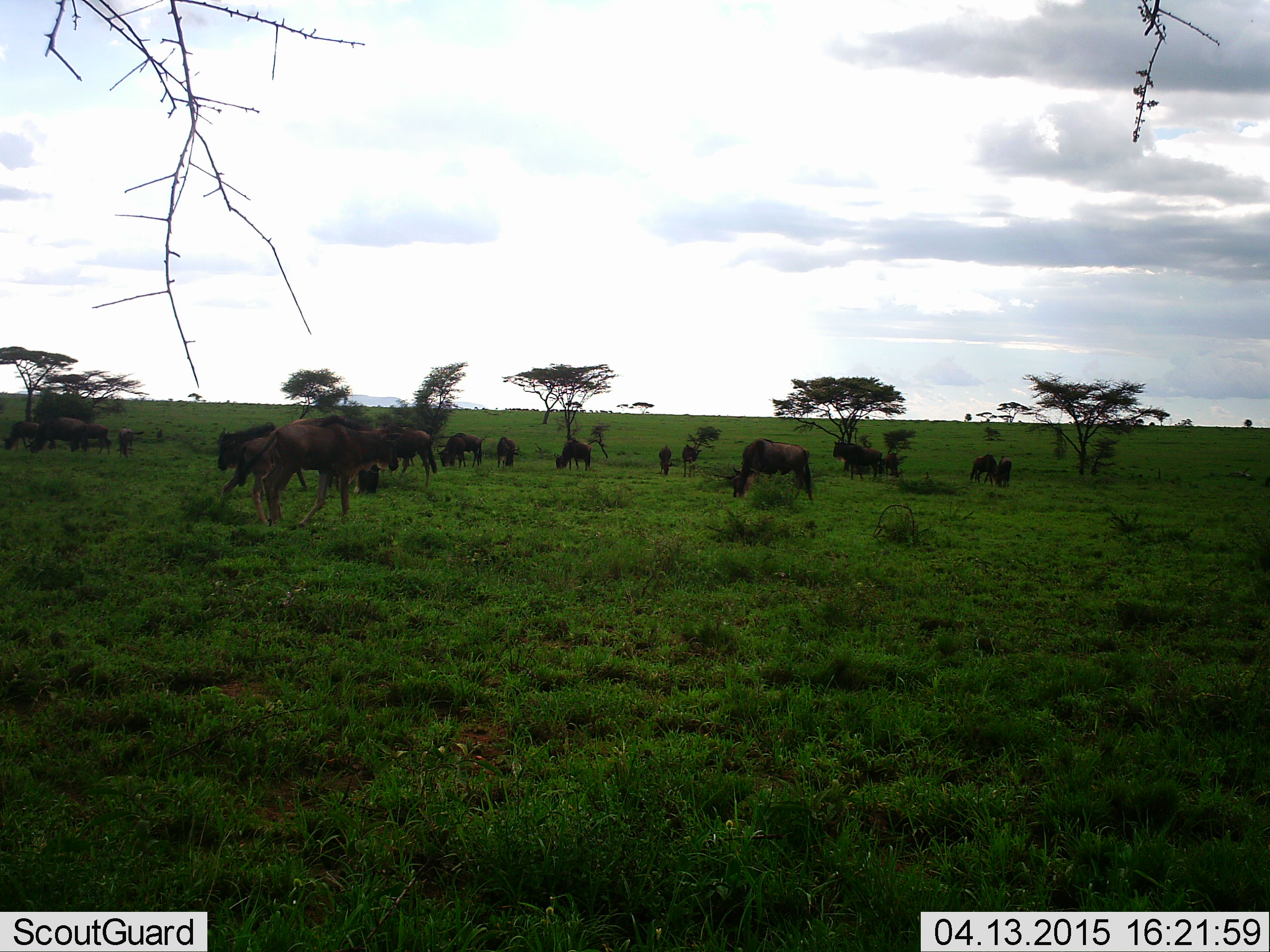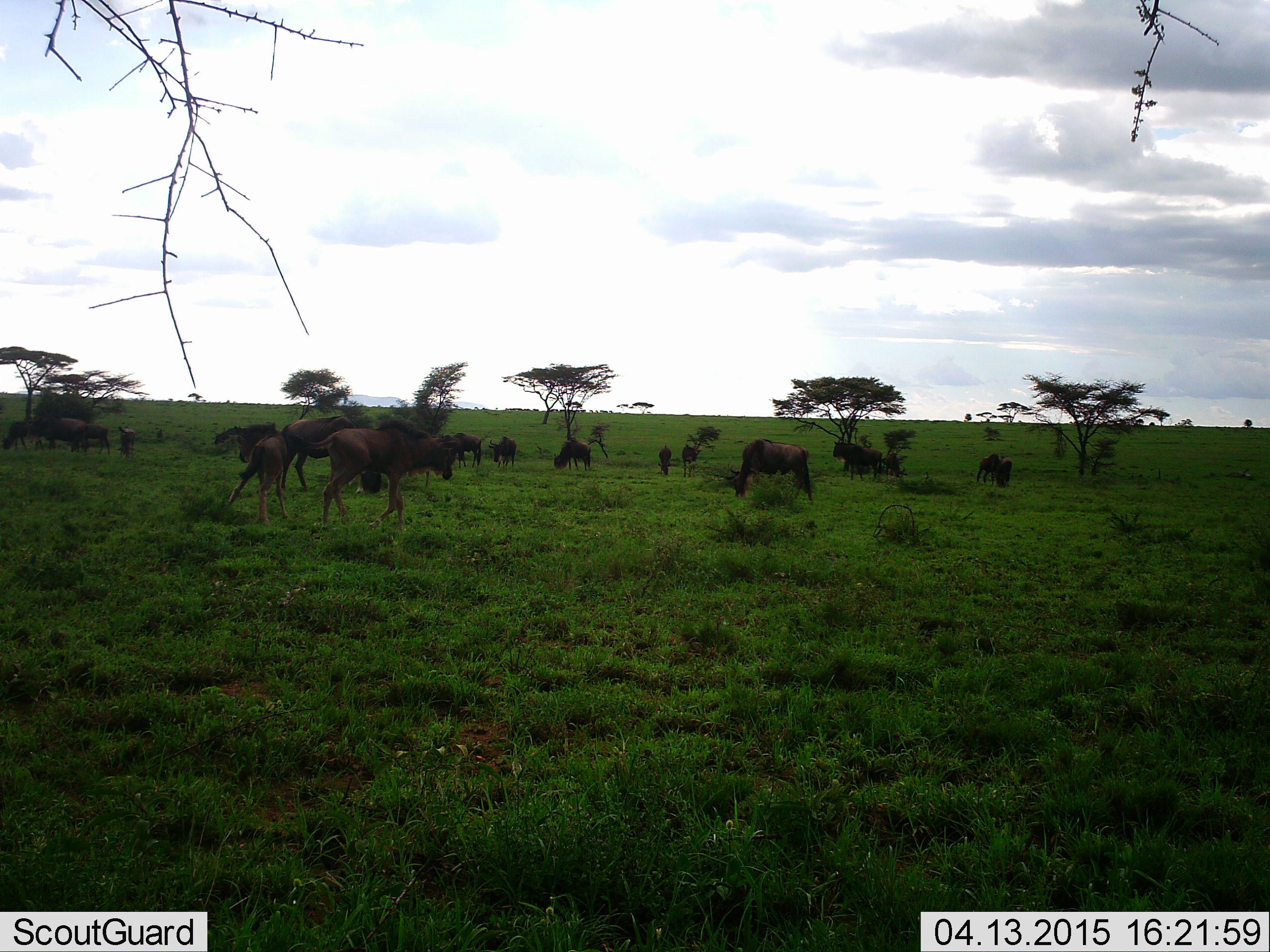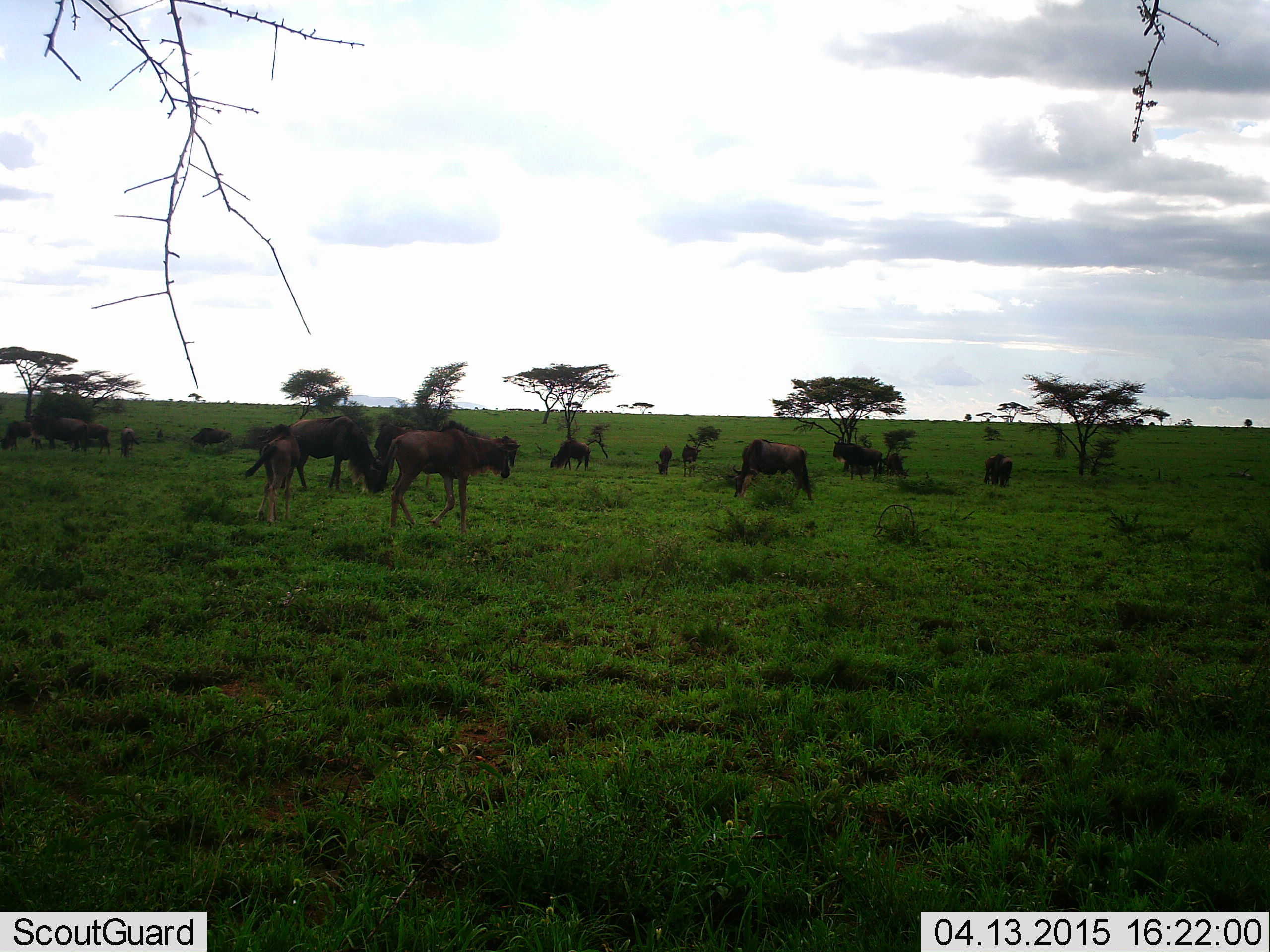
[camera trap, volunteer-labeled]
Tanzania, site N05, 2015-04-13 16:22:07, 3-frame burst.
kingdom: Animalia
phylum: Chordata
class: Mammalia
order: Artiodactyla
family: Bovidae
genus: Connochaetes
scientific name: Connochaetes taurinus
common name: blue wildebeest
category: wildebeest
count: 11-50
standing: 100%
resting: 0%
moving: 80%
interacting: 0%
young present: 40%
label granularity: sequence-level